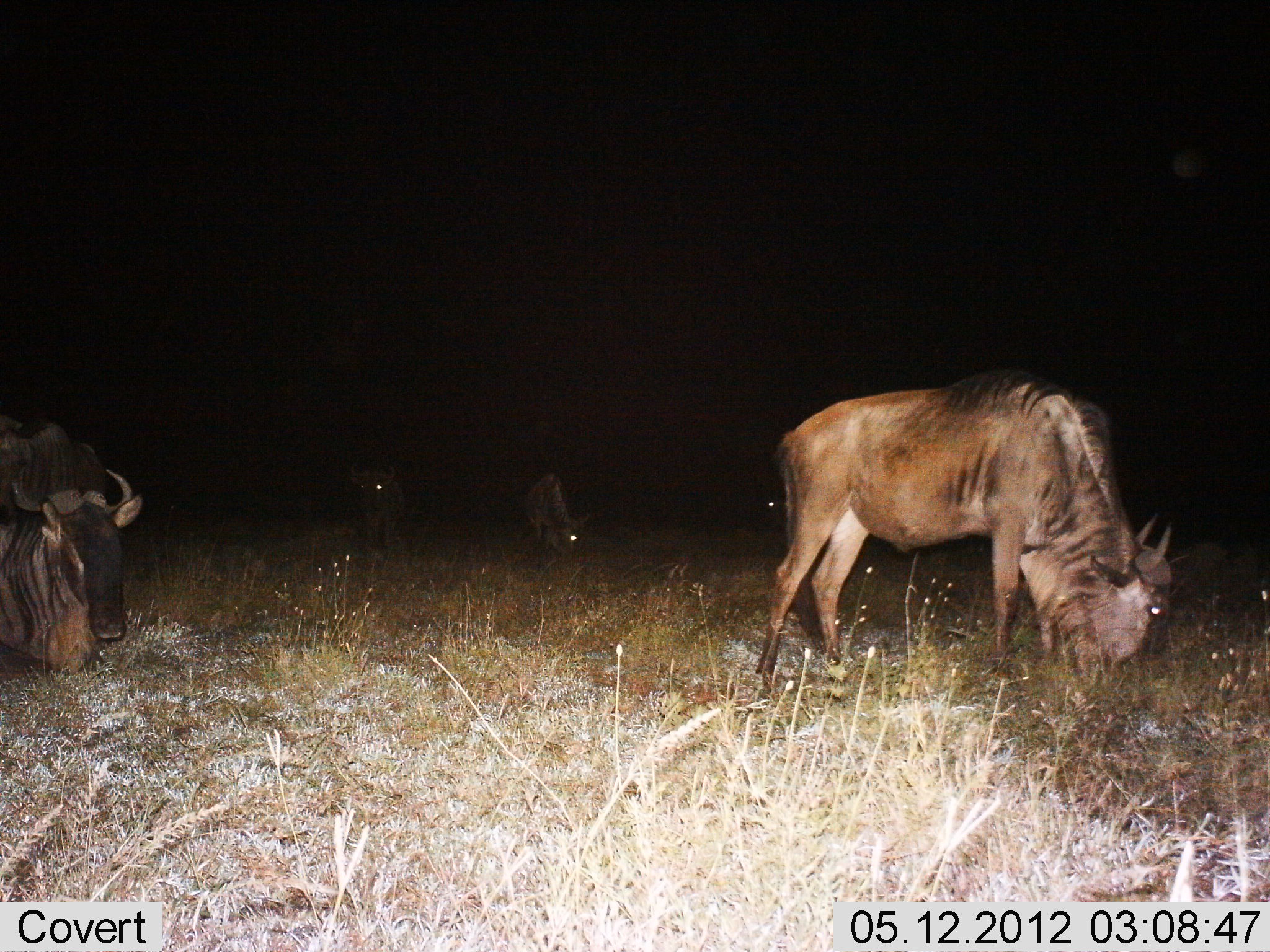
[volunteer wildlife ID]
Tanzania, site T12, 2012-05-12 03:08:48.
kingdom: Animalia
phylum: Chordata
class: Mammalia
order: Artiodactyla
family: Bovidae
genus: Connochaetes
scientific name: Connochaetes taurinus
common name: blue wildebeest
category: wildebeest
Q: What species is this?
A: Wildebeest (blue wildebeest) (Connochaetes taurinus).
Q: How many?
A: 5.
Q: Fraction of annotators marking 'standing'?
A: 30%.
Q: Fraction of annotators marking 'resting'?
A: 40%.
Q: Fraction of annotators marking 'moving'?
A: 0%.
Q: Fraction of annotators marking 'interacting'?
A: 0%.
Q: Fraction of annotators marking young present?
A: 0%.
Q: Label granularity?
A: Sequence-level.